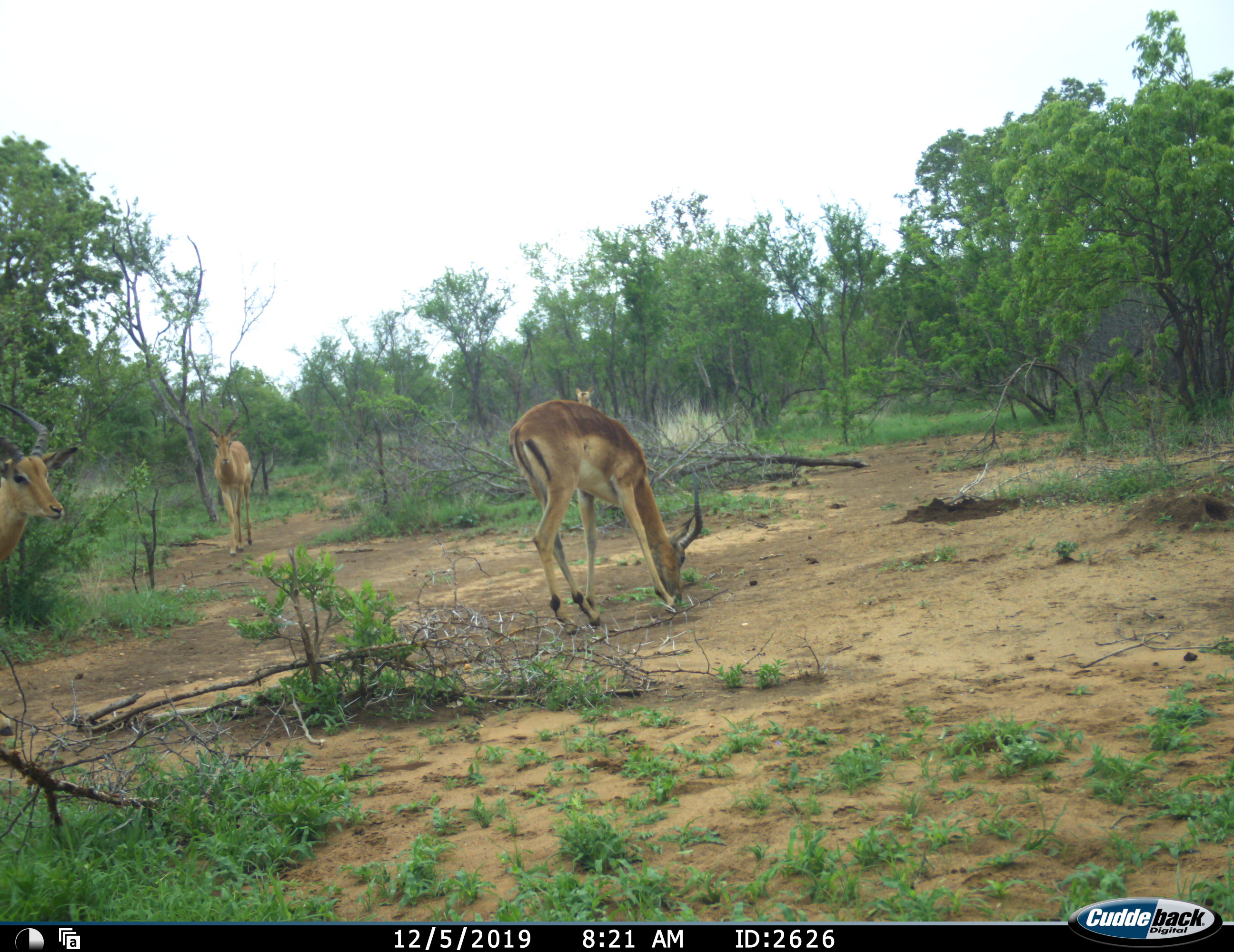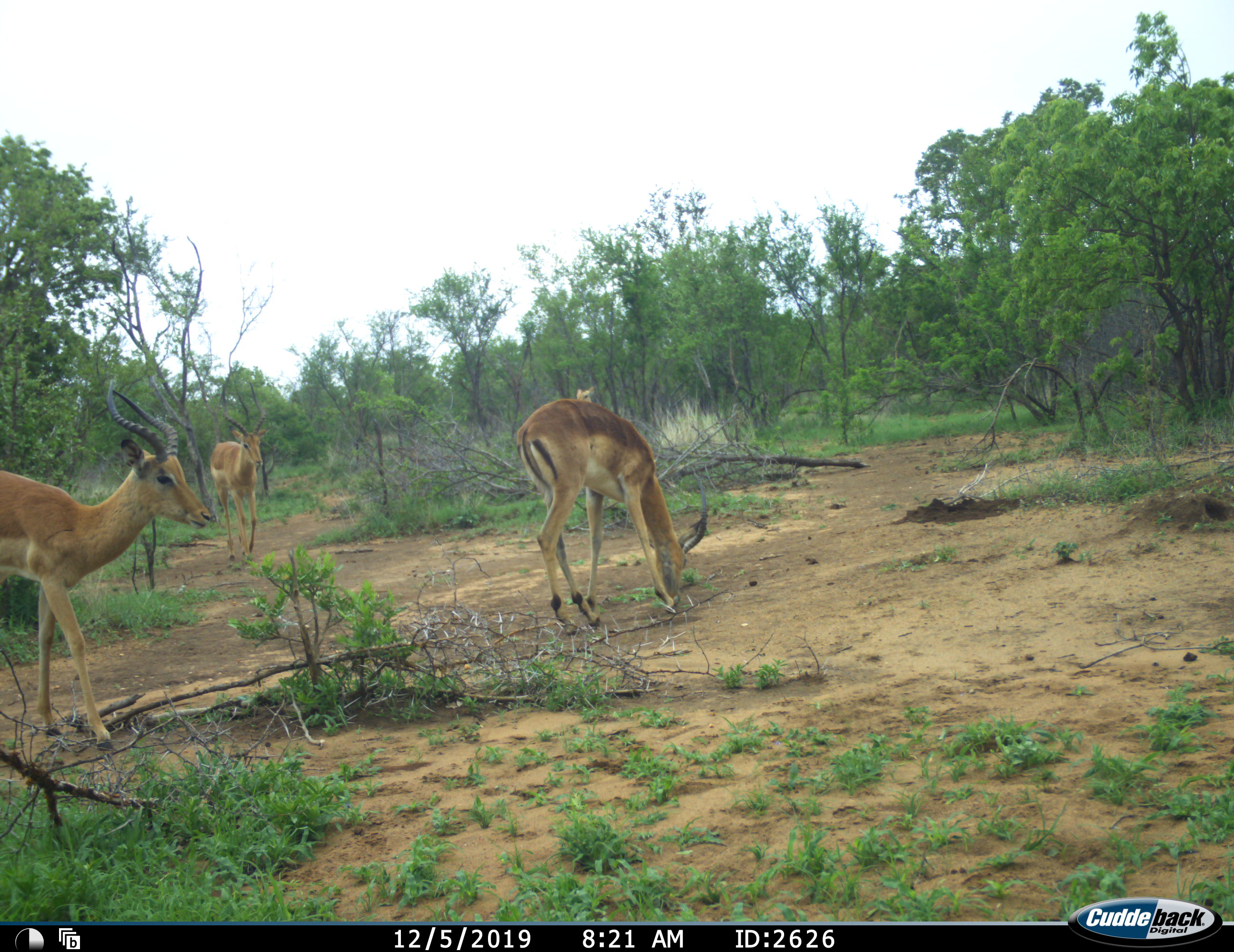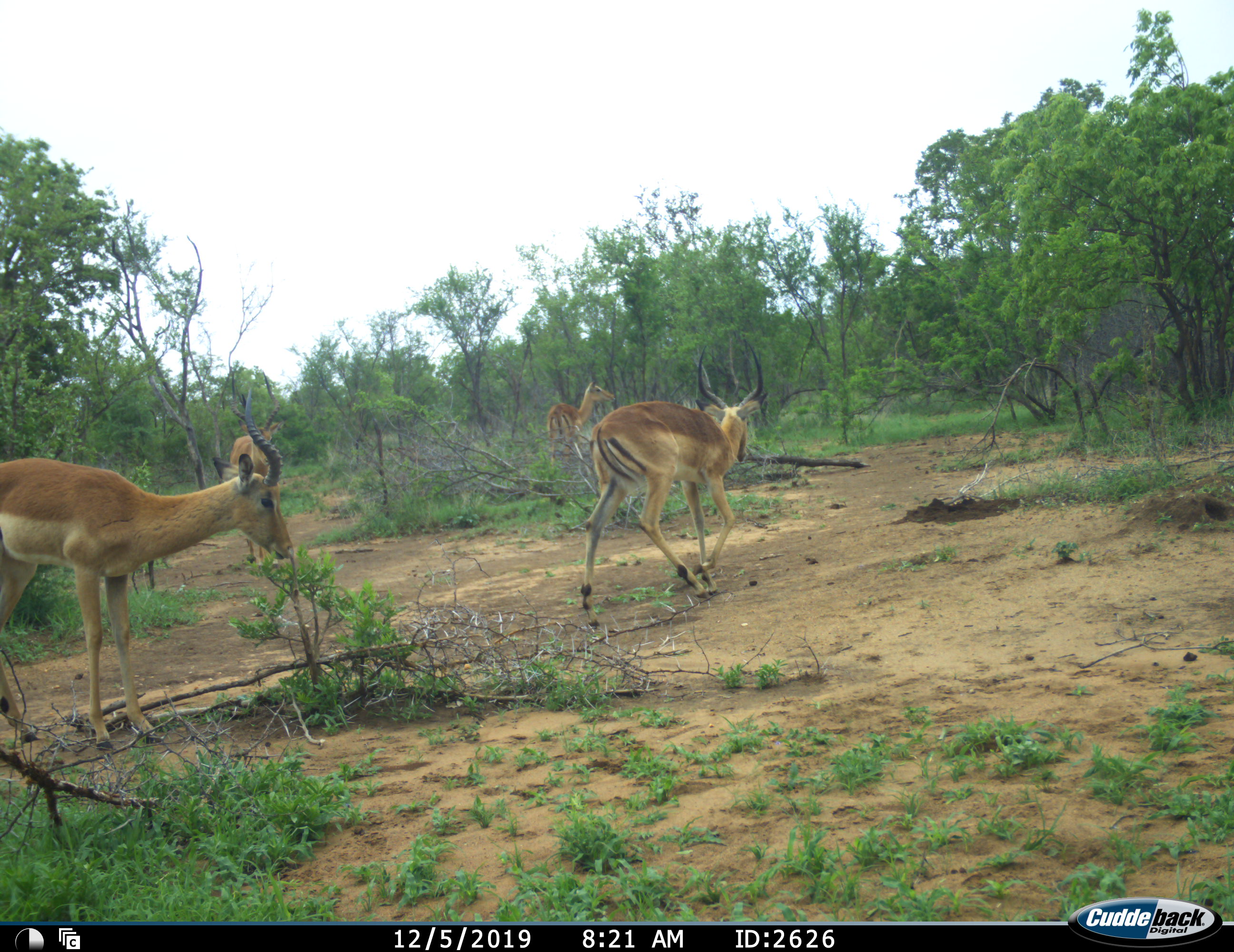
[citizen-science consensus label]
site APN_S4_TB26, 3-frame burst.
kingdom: Animalia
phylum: Chordata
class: Mammalia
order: Artiodactyla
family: Bovidae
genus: Aepyceros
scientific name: Aepyceros melampus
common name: impala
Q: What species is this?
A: Impala (Aepyceros melampus).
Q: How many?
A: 3.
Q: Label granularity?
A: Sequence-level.